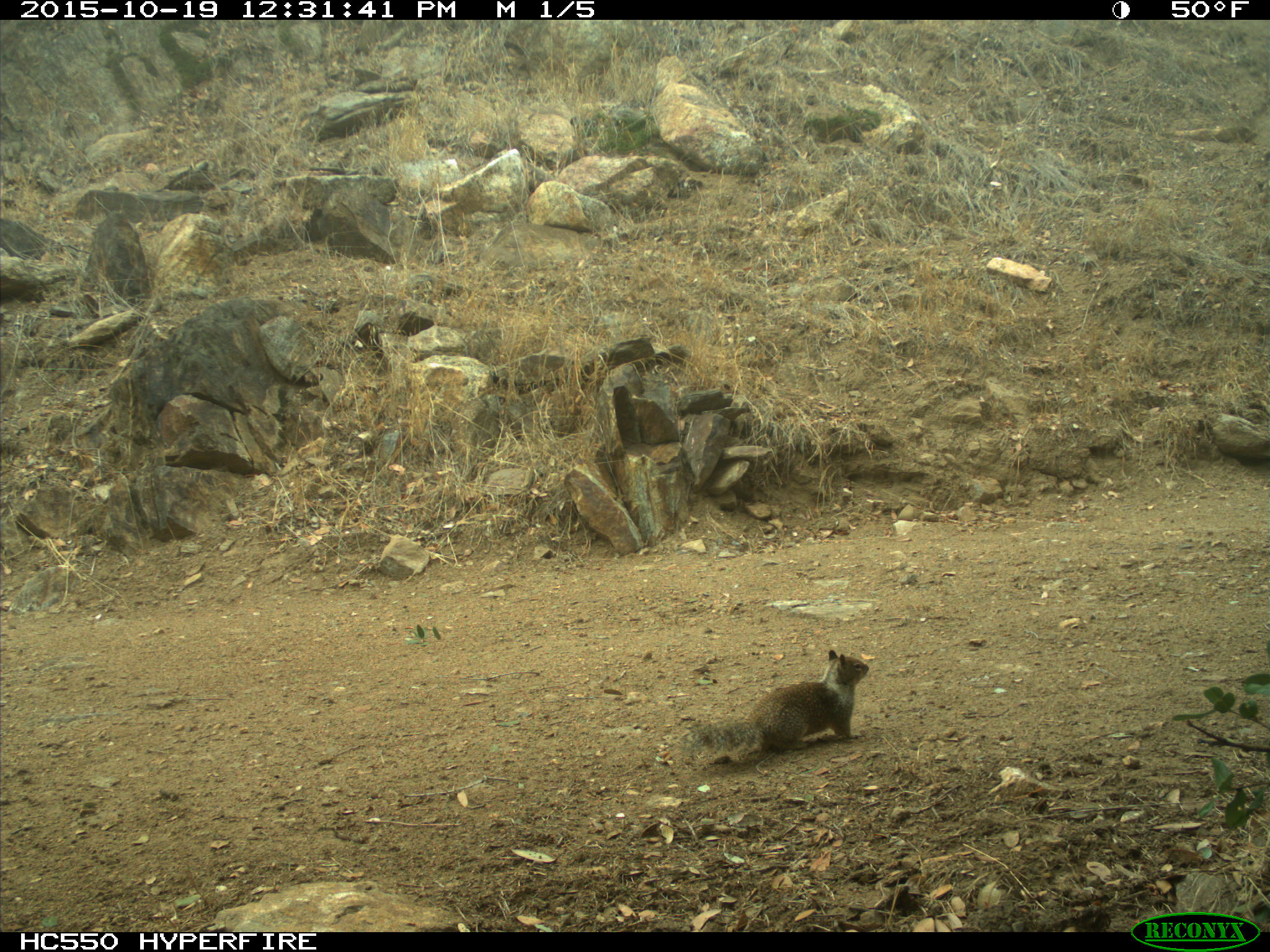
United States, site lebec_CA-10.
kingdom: Animalia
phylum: Chordata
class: Mammalia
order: Rodentia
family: Sciuridae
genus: Otospermophilus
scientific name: Otospermophilus beecheyi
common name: california ground squirrel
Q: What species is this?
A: Otospermophilus beecheyi (california ground squirrel).